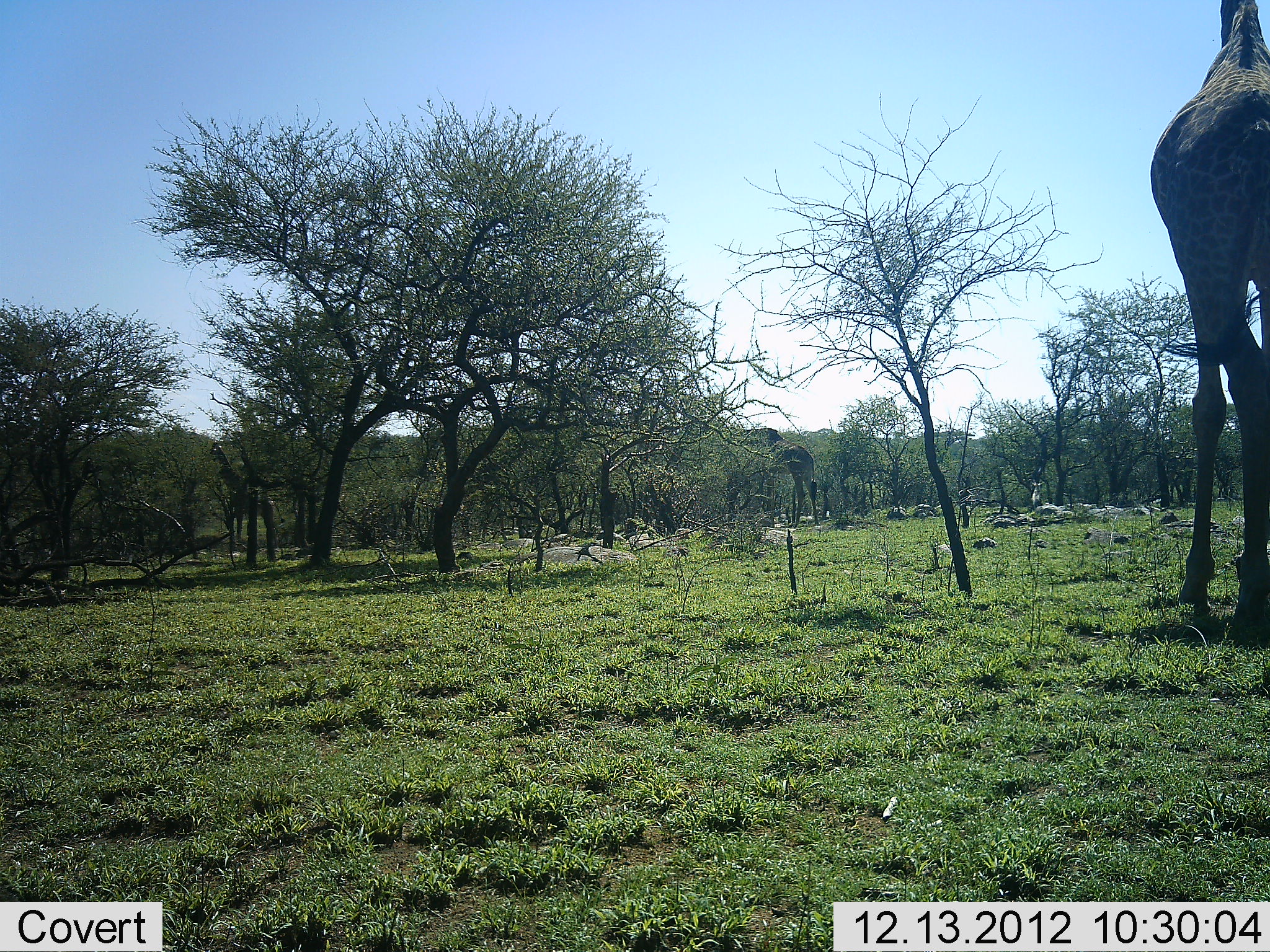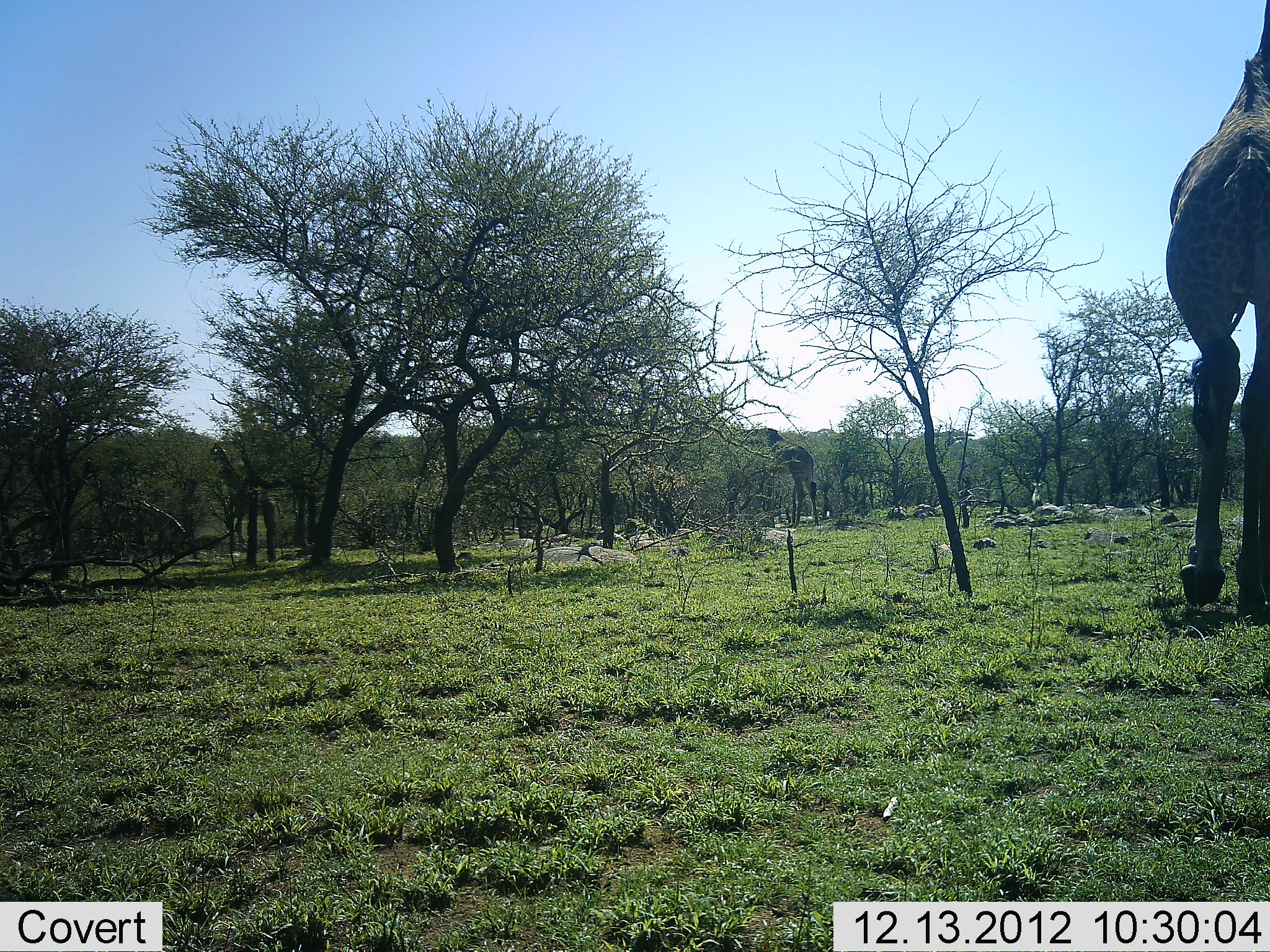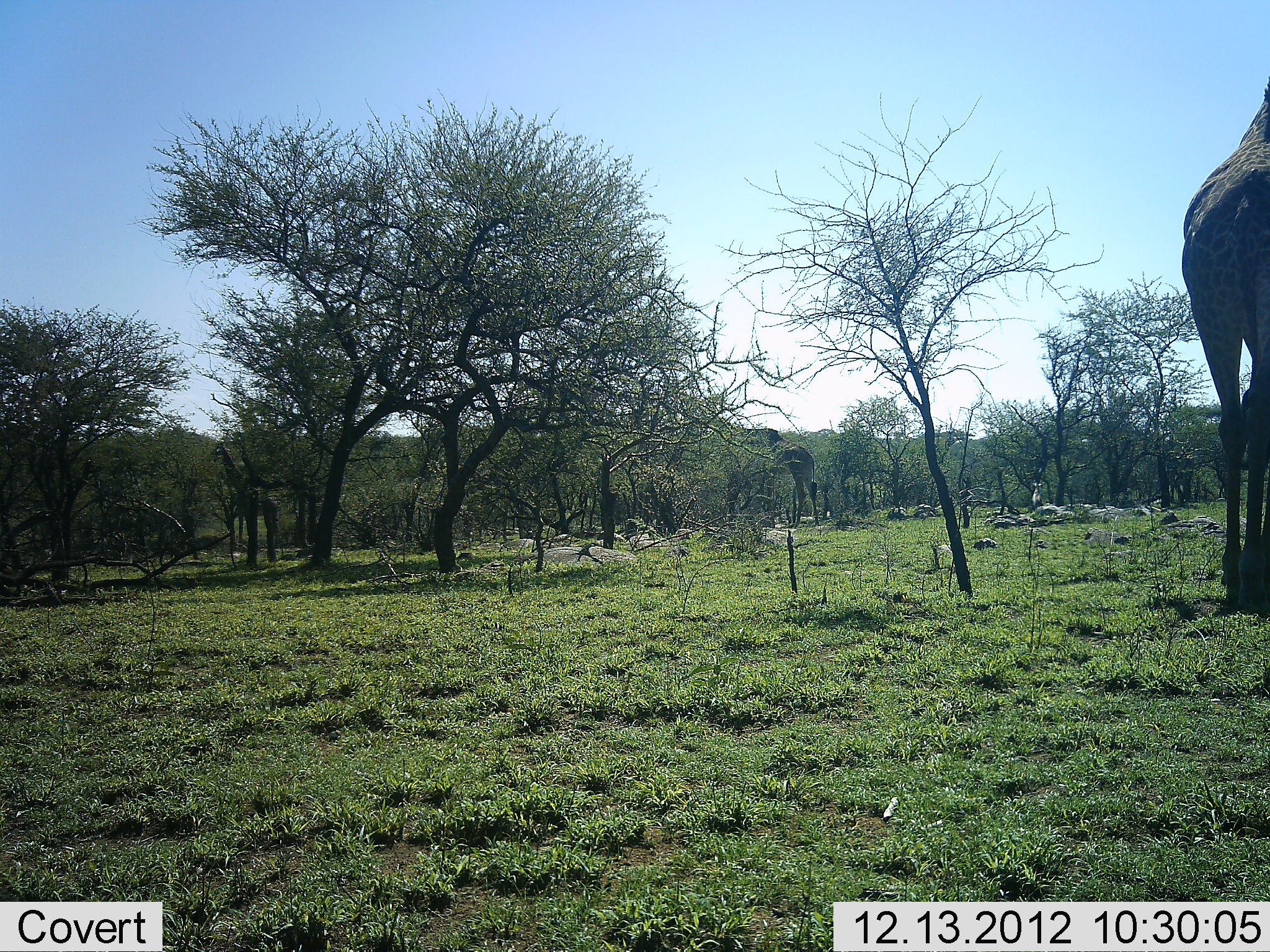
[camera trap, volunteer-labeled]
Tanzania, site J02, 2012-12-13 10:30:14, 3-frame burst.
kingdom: Animalia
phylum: Chordata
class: Mammalia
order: Artiodactyla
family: Giraffidae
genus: Giraffa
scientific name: Giraffa camelopardalis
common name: giraffe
Giraffe (Giraffa camelopardalis), count 1. Behavior (volunteer vote fractions): standing 41%, resting 0%, moving 85%, interacting 0%. Young present (vote fraction): 0%. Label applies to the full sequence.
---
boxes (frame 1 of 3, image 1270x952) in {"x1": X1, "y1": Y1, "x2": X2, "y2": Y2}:
animal: {"x1": 1149, "y1": 0, "x2": 1270, "y2": 644}; {"x1": 208, "y1": 443, "x2": 286, "y2": 541}; {"x1": 757, "y1": 428, "x2": 820, "y2": 529}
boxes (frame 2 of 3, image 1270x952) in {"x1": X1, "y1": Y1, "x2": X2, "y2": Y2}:
animal: {"x1": 1166, "y1": 0, "x2": 1270, "y2": 624}; {"x1": 210, "y1": 444, "x2": 281, "y2": 552}; {"x1": 765, "y1": 428, "x2": 822, "y2": 529}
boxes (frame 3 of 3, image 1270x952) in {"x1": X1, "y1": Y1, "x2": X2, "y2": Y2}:
animal: {"x1": 1179, "y1": 0, "x2": 1270, "y2": 616}; {"x1": 211, "y1": 442, "x2": 282, "y2": 547}; {"x1": 766, "y1": 428, "x2": 822, "y2": 529}